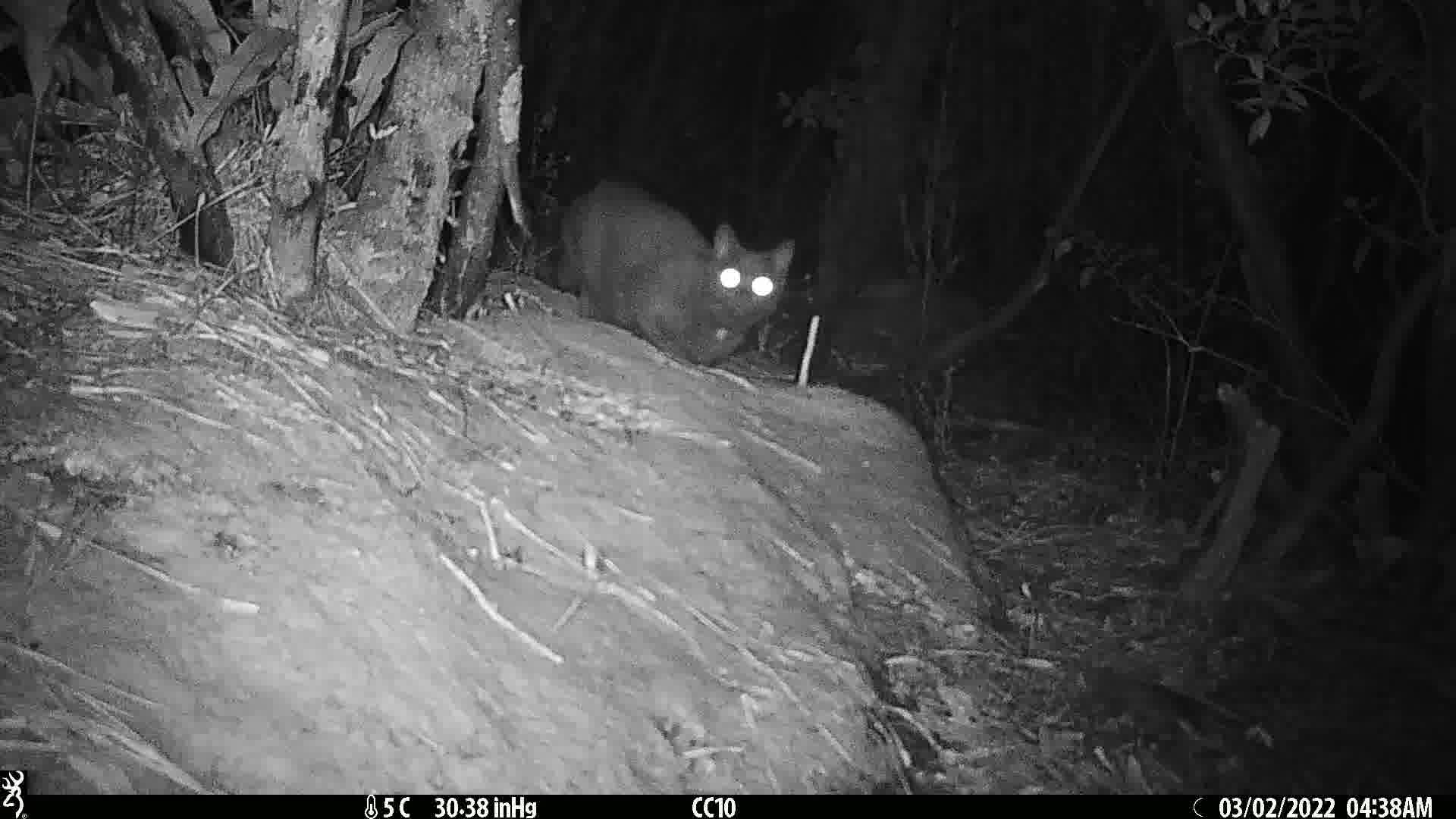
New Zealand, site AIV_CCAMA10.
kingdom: Animalia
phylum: Chordata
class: Mammalia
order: Carnivora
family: Felidae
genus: Felis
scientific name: Felis catus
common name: domestic cat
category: cat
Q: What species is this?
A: Cat (domestic cat) (Felis catus).